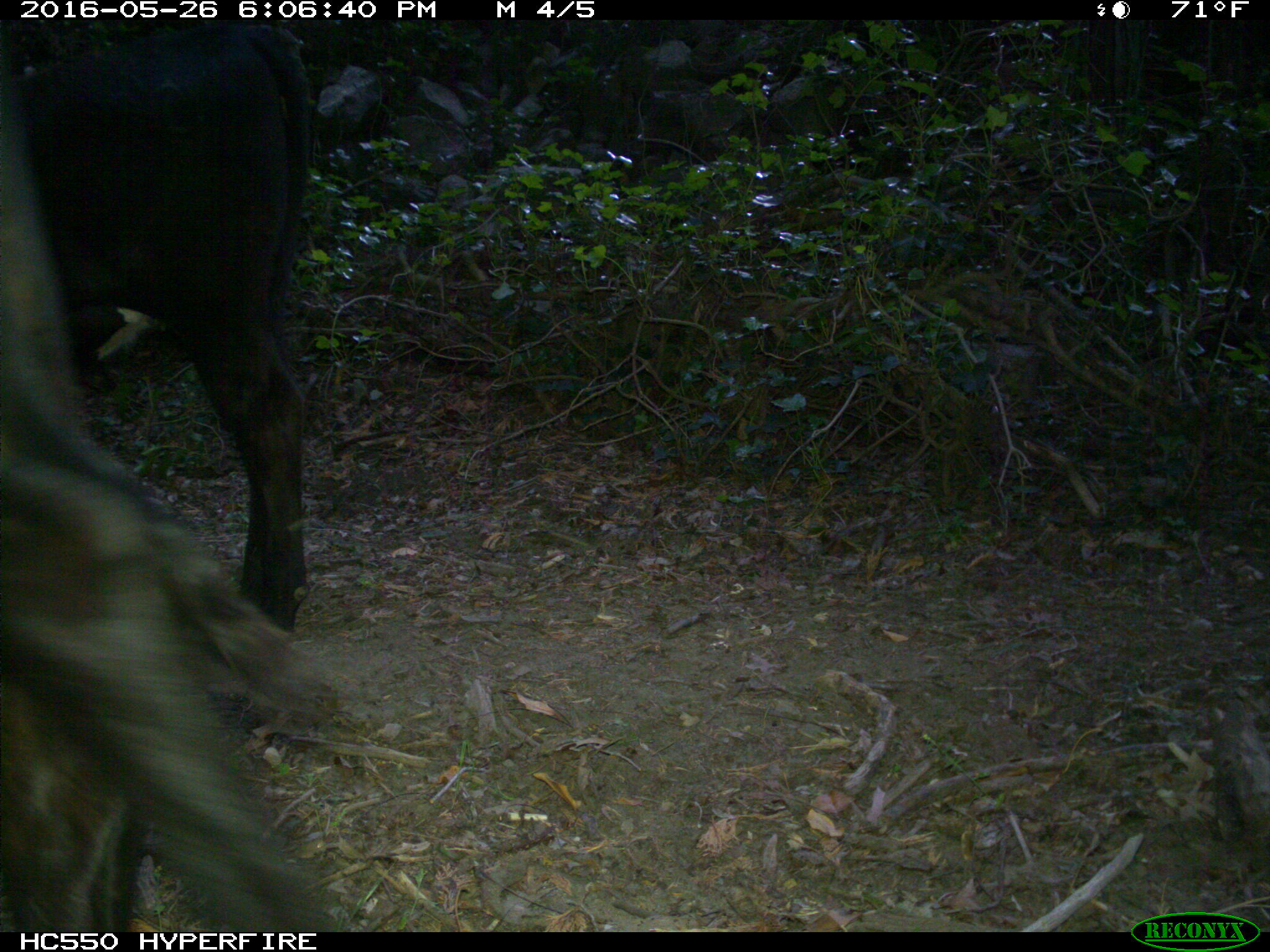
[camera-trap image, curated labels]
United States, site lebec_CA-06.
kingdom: Animalia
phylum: Chordata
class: Mammalia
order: Artiodactyla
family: Bovidae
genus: Bos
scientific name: Bos taurus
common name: domestic cow